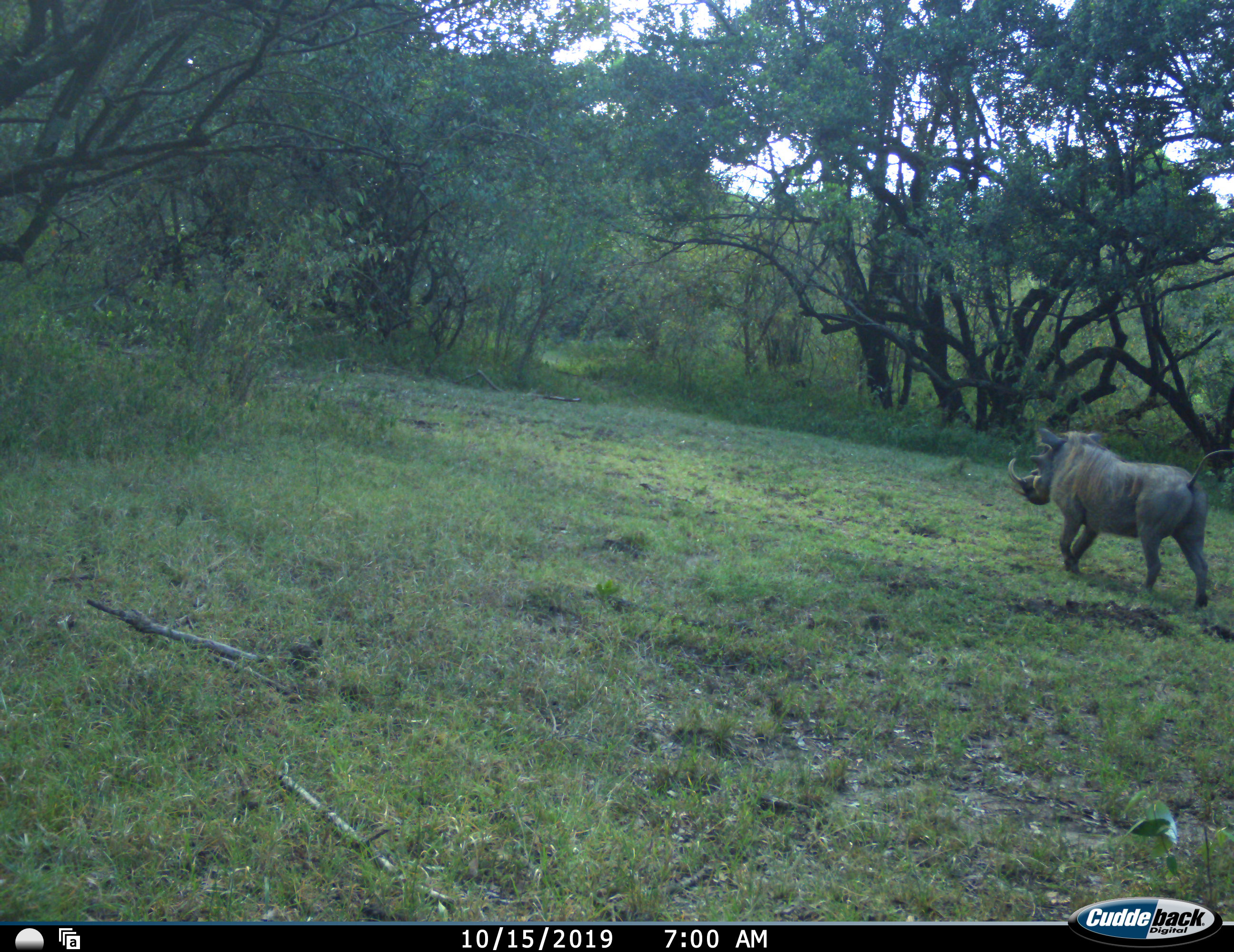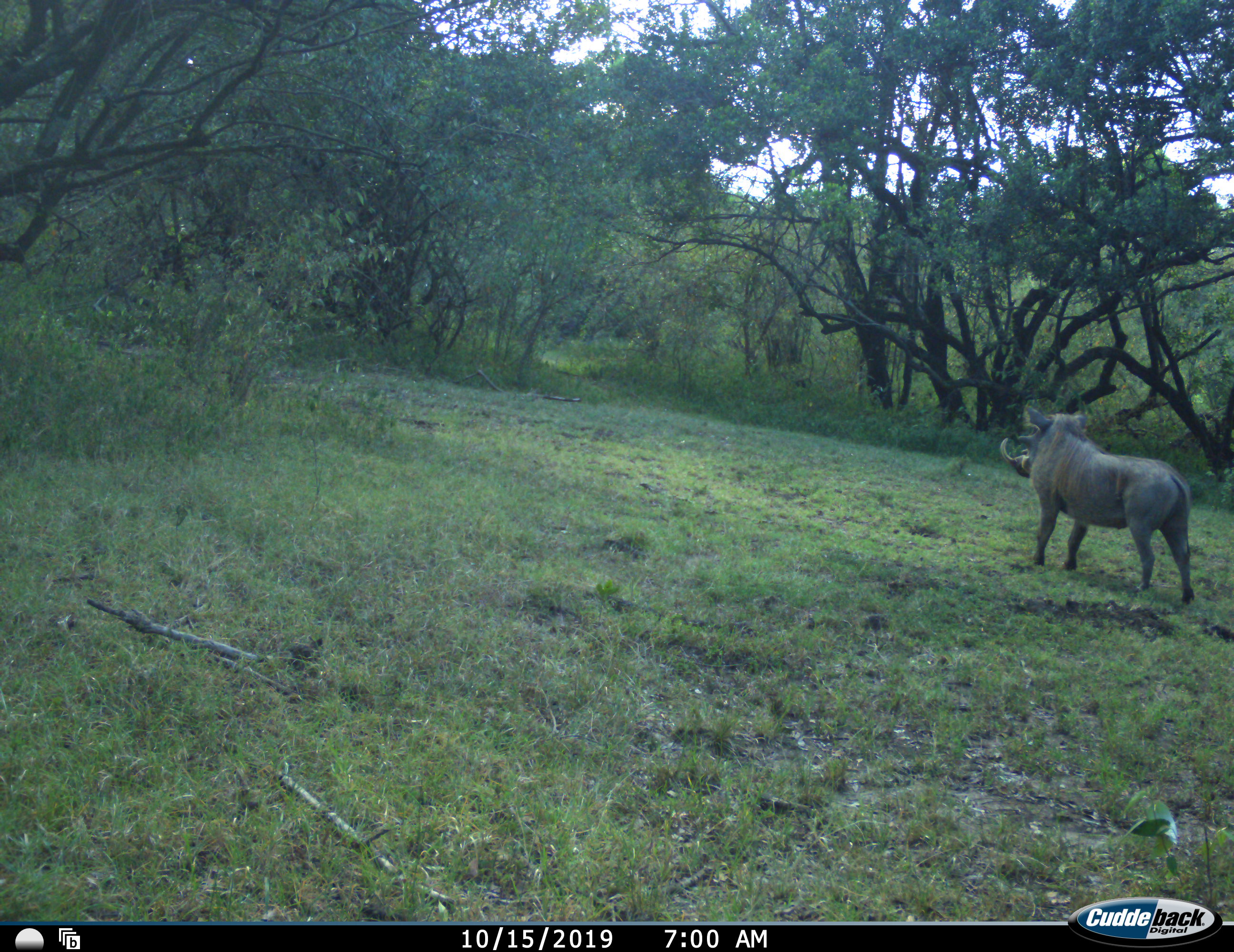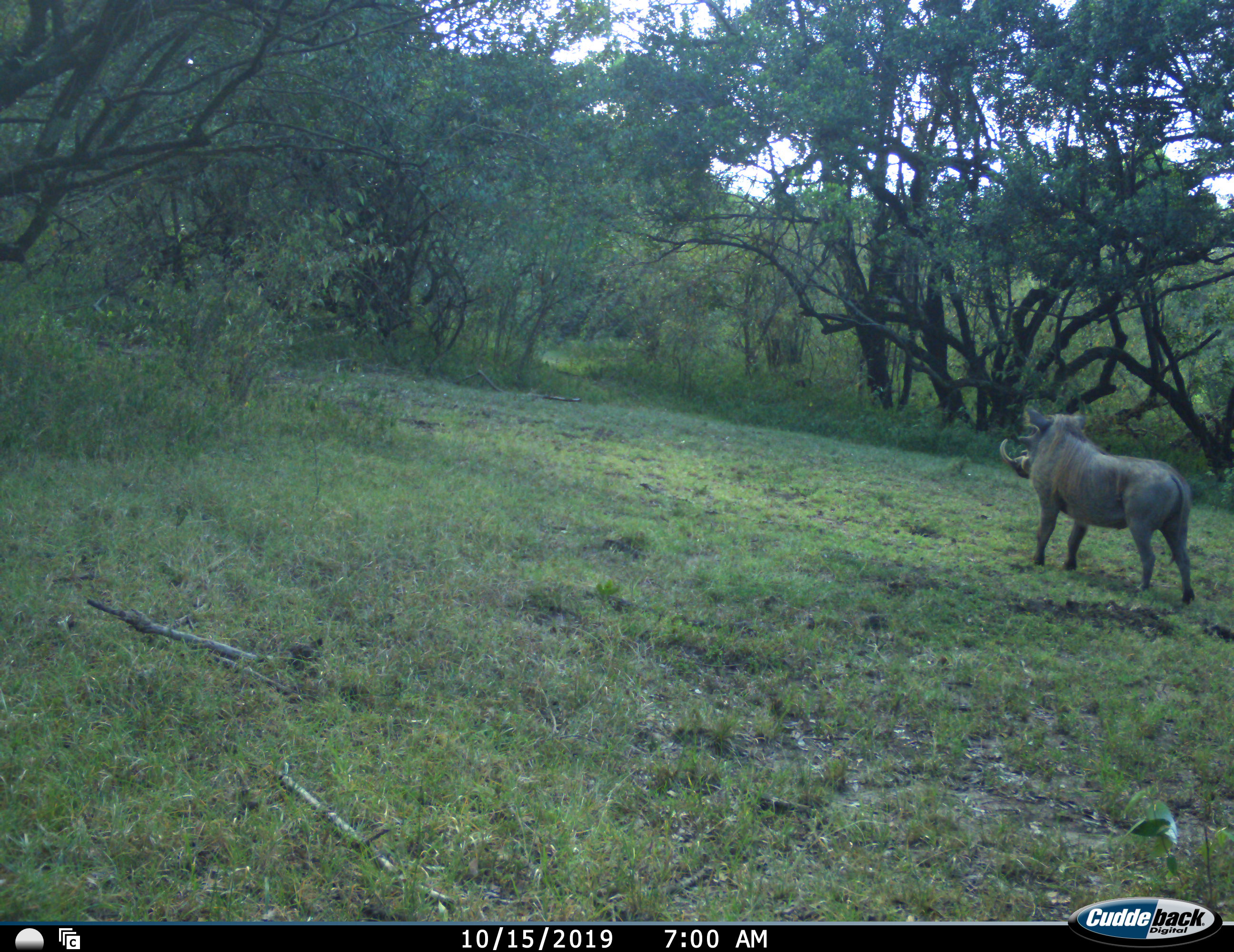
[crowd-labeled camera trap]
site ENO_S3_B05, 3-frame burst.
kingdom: Animalia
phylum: Chordata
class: Mammalia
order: Artiodactyla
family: Suidae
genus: Phacochoerus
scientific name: Phacochoerus africanus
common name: warthog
Warthog (Phacochoerus africanus), count 1. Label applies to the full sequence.